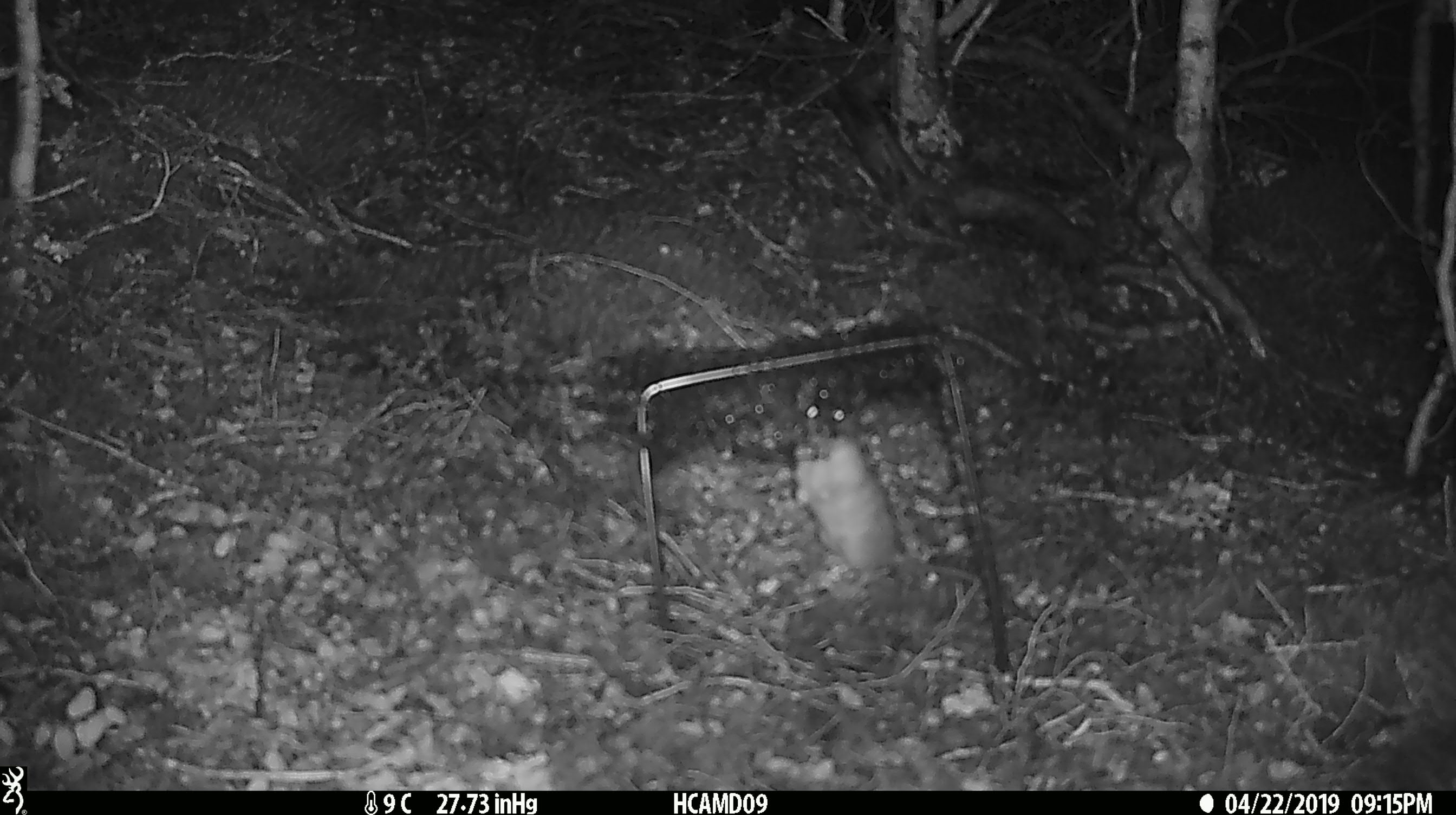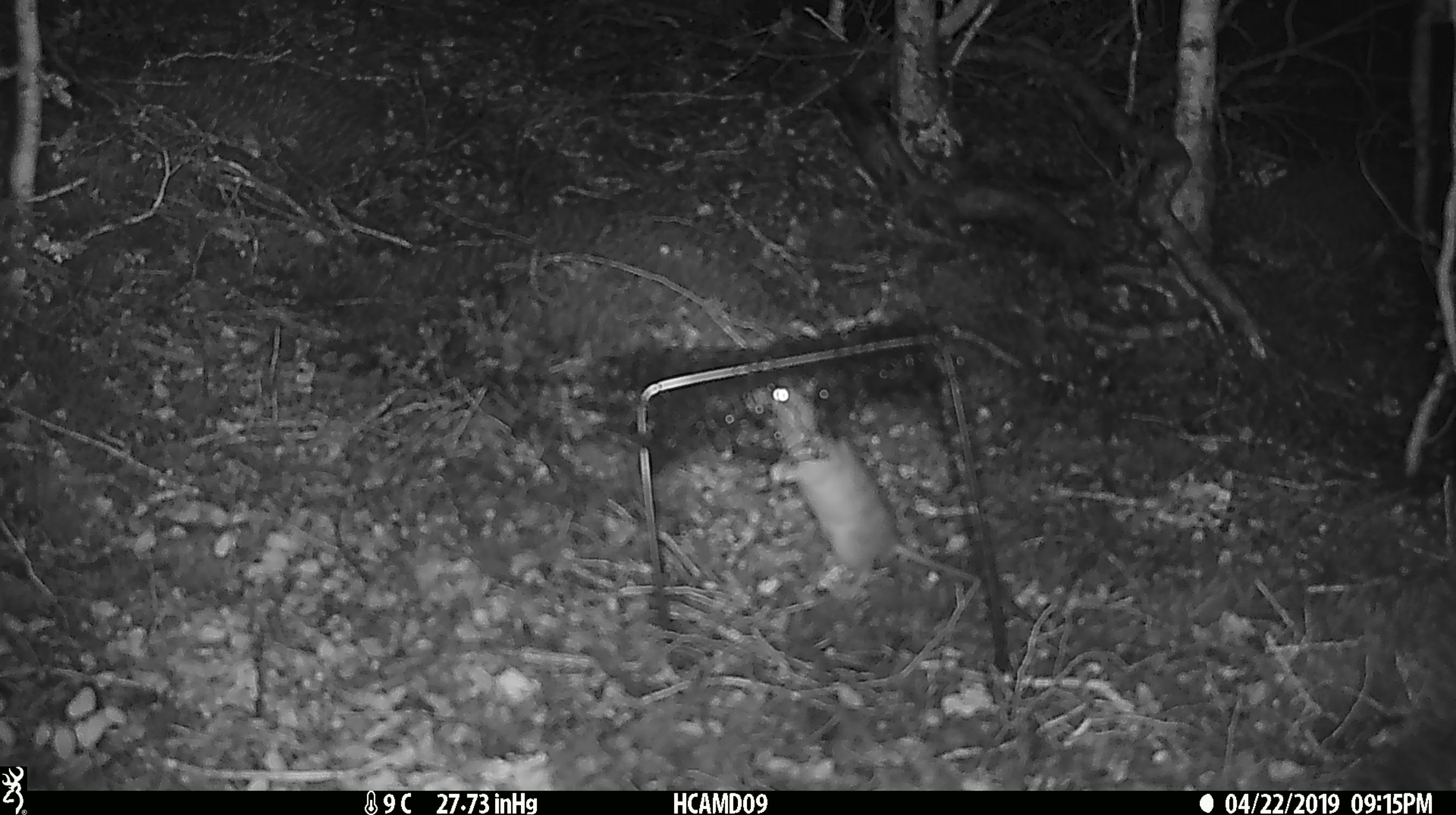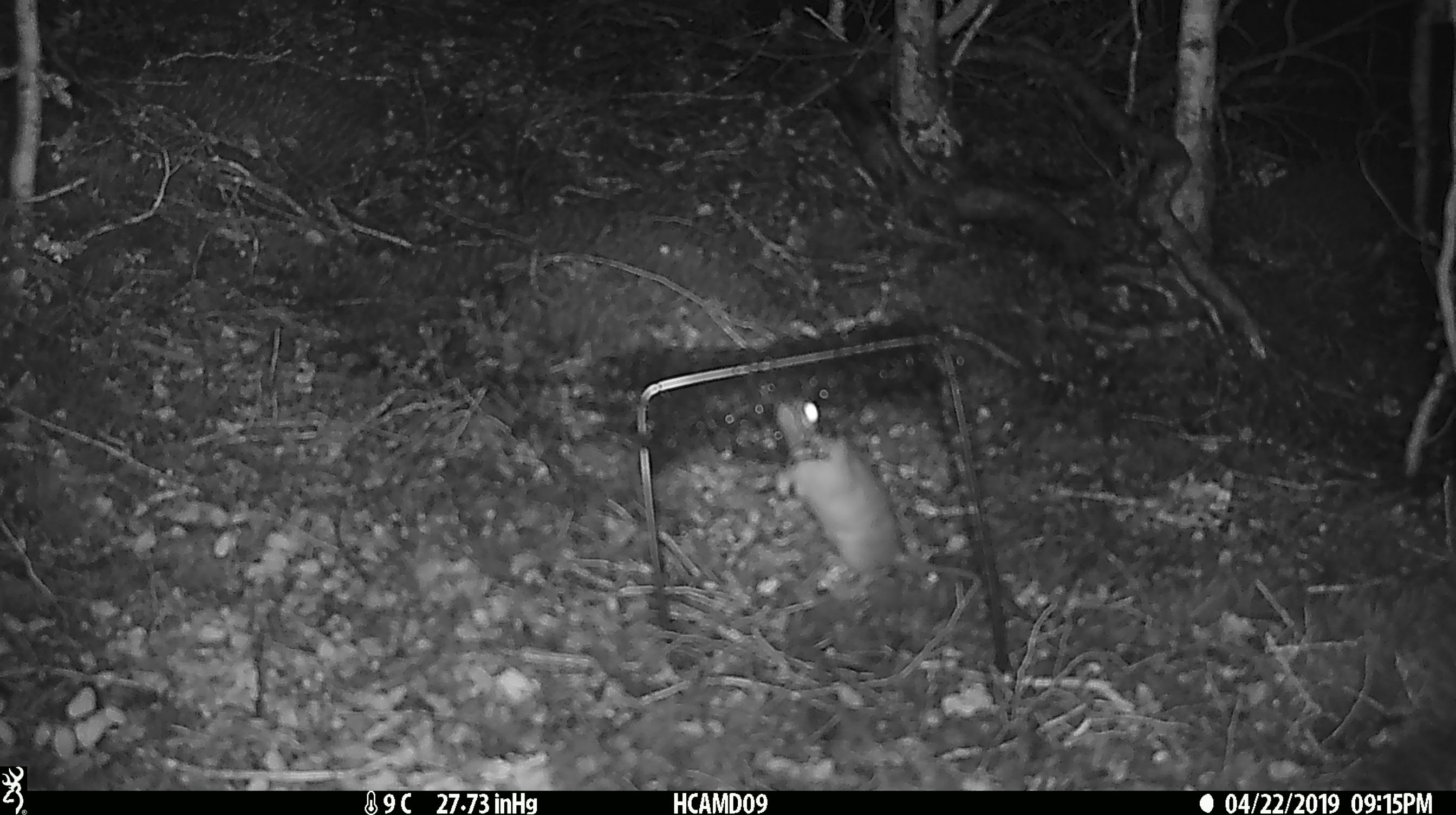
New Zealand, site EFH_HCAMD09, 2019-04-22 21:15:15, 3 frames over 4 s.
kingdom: Animalia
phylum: Chordata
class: Mammalia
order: Rodentia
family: Muridae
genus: Rattus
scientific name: Rattus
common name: rat